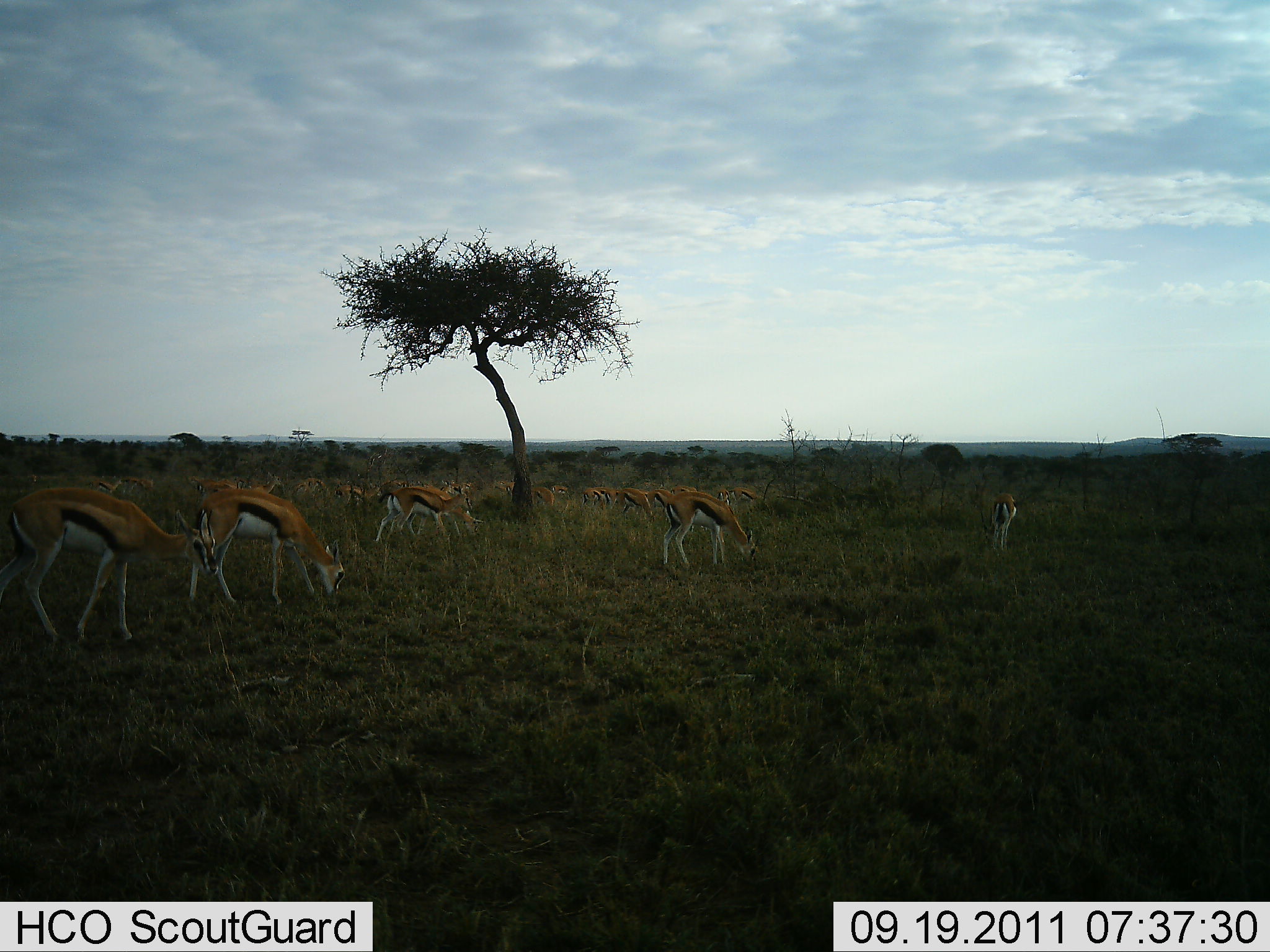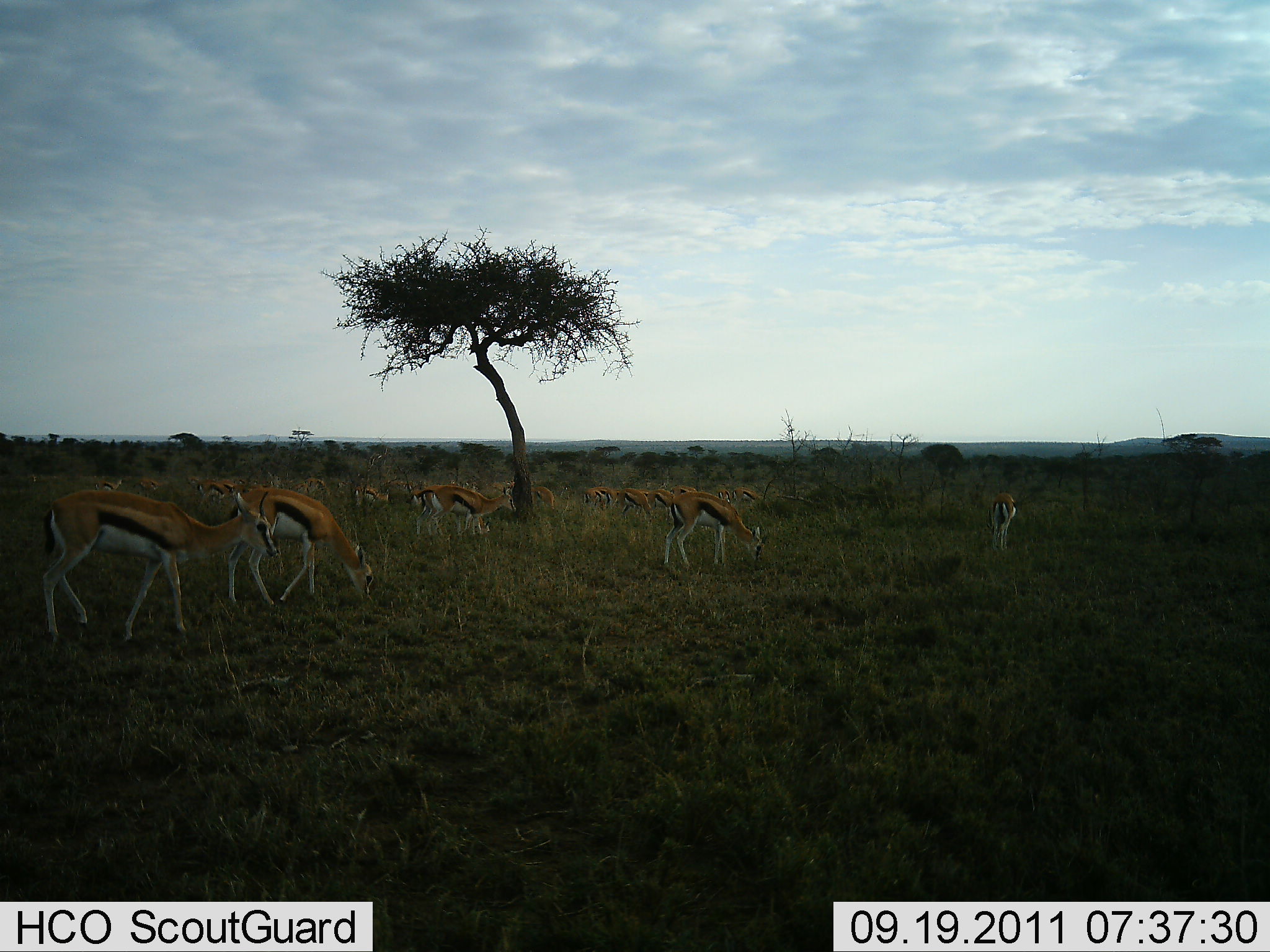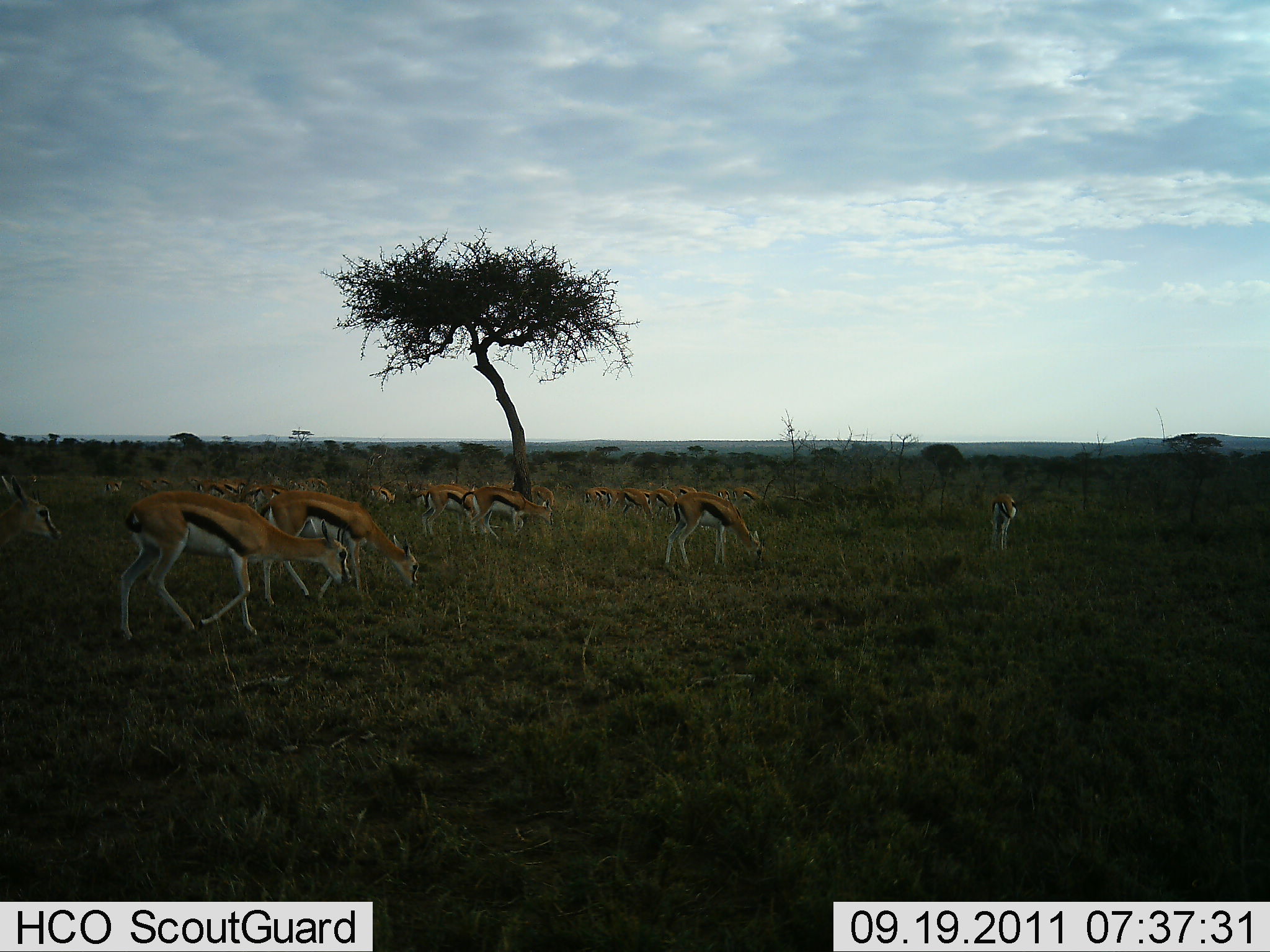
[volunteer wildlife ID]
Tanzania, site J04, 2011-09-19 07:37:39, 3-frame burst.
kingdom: Animalia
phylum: Chordata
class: Mammalia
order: Artiodactyla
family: Bovidae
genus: Eudorcas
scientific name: Eudorcas thomsonii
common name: thomson's gazelle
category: gazellethomsons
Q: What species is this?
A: Gazellethomsons (thomson's gazelle) (Eudorcas thomsonii).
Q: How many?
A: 11-50.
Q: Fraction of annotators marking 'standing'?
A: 31%.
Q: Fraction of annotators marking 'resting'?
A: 0%.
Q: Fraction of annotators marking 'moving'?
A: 31%.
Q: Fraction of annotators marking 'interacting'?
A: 0%.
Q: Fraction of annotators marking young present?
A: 0%.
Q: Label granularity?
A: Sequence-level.